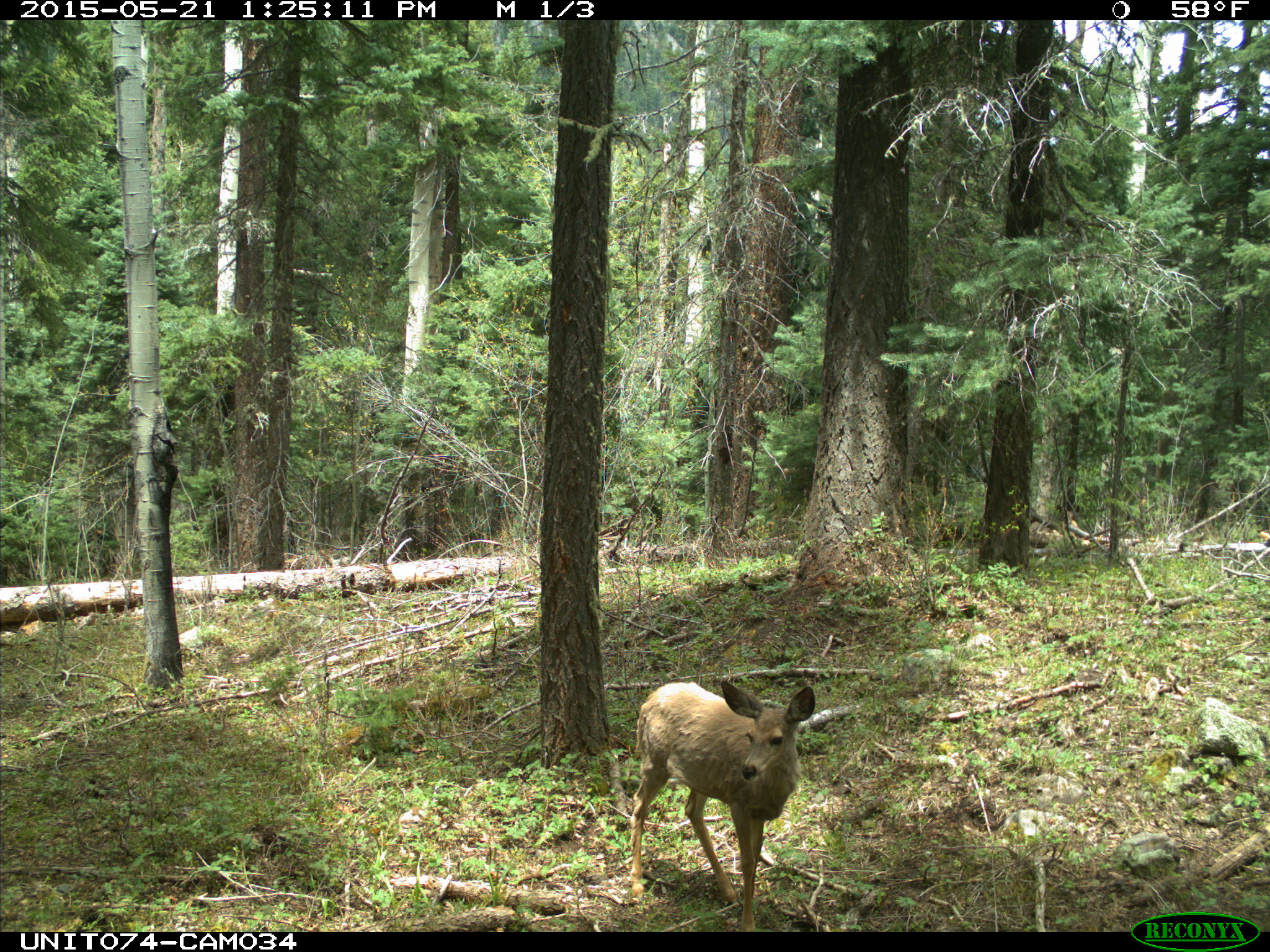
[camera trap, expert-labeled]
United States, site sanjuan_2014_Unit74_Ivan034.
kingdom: Animalia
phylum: Chordata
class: Mammalia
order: Artiodactyla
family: Cervidae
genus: Odocoileus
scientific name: Odocoileus hemionus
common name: mule deer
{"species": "Odocoileus hemionus (mule deer)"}